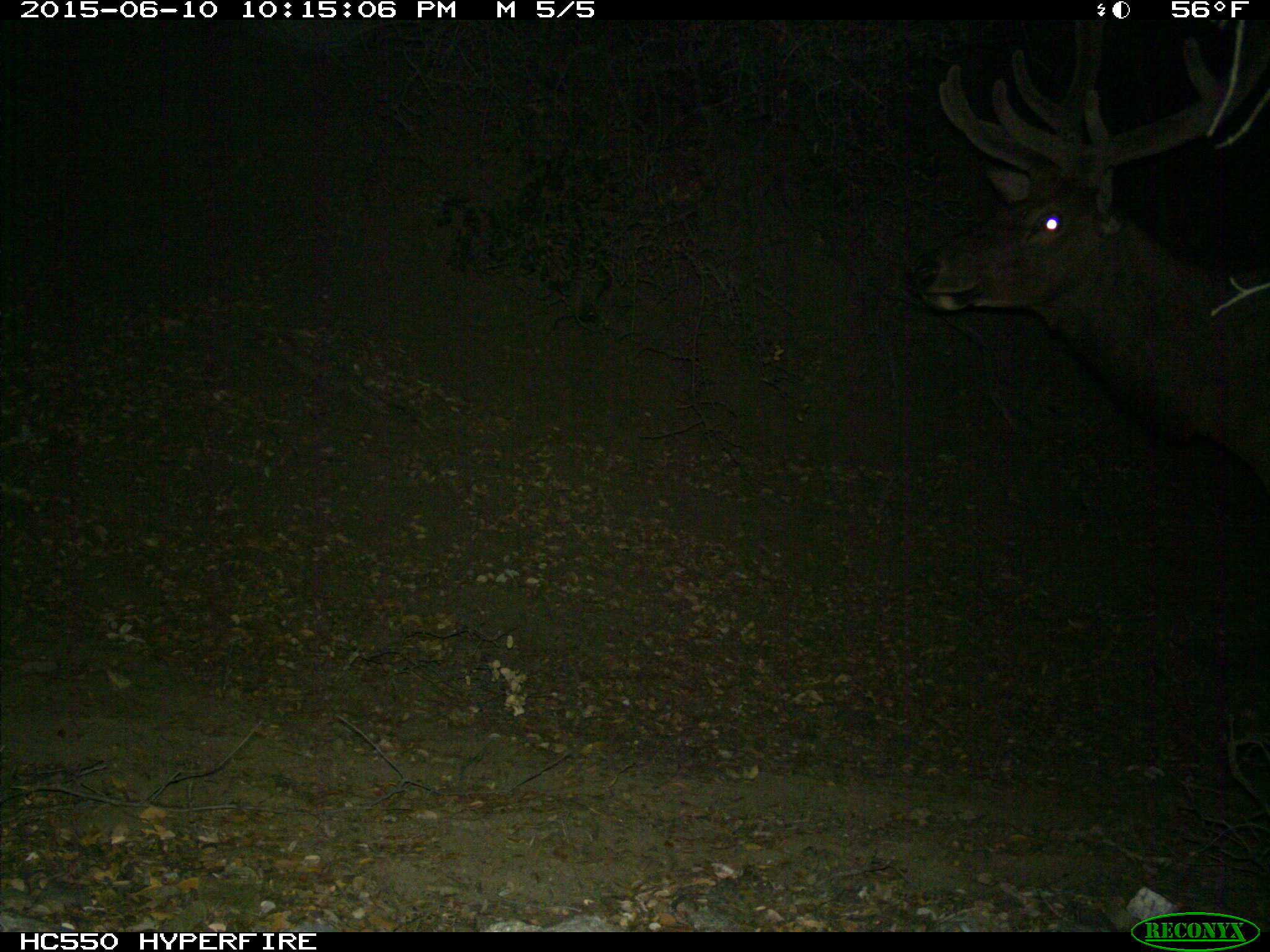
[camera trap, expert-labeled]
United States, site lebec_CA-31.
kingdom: Animalia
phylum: Chordata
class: Mammalia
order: Artiodactyla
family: Cervidae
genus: Cervus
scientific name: Cervus canadensis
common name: elk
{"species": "Cervus canadensis (elk)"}